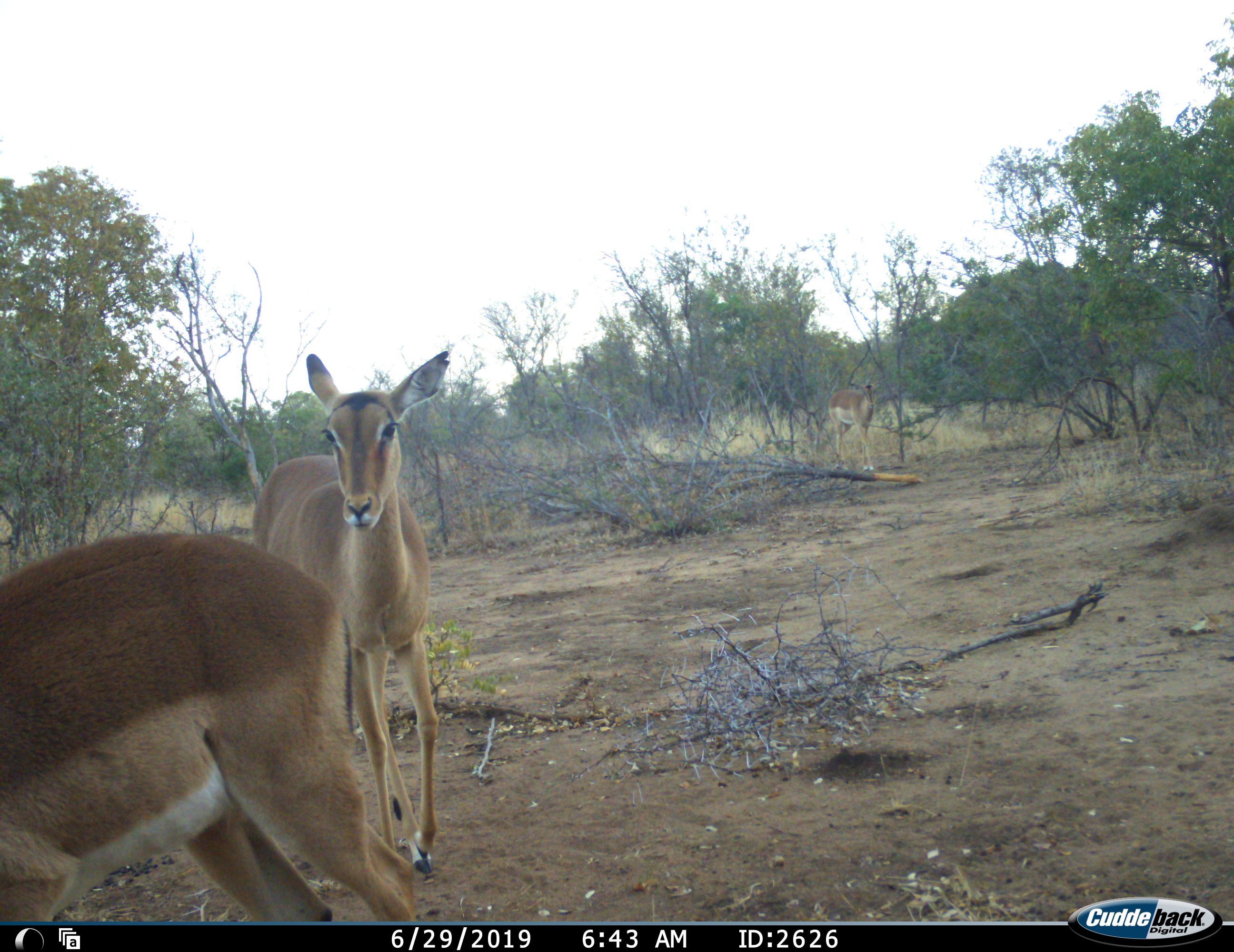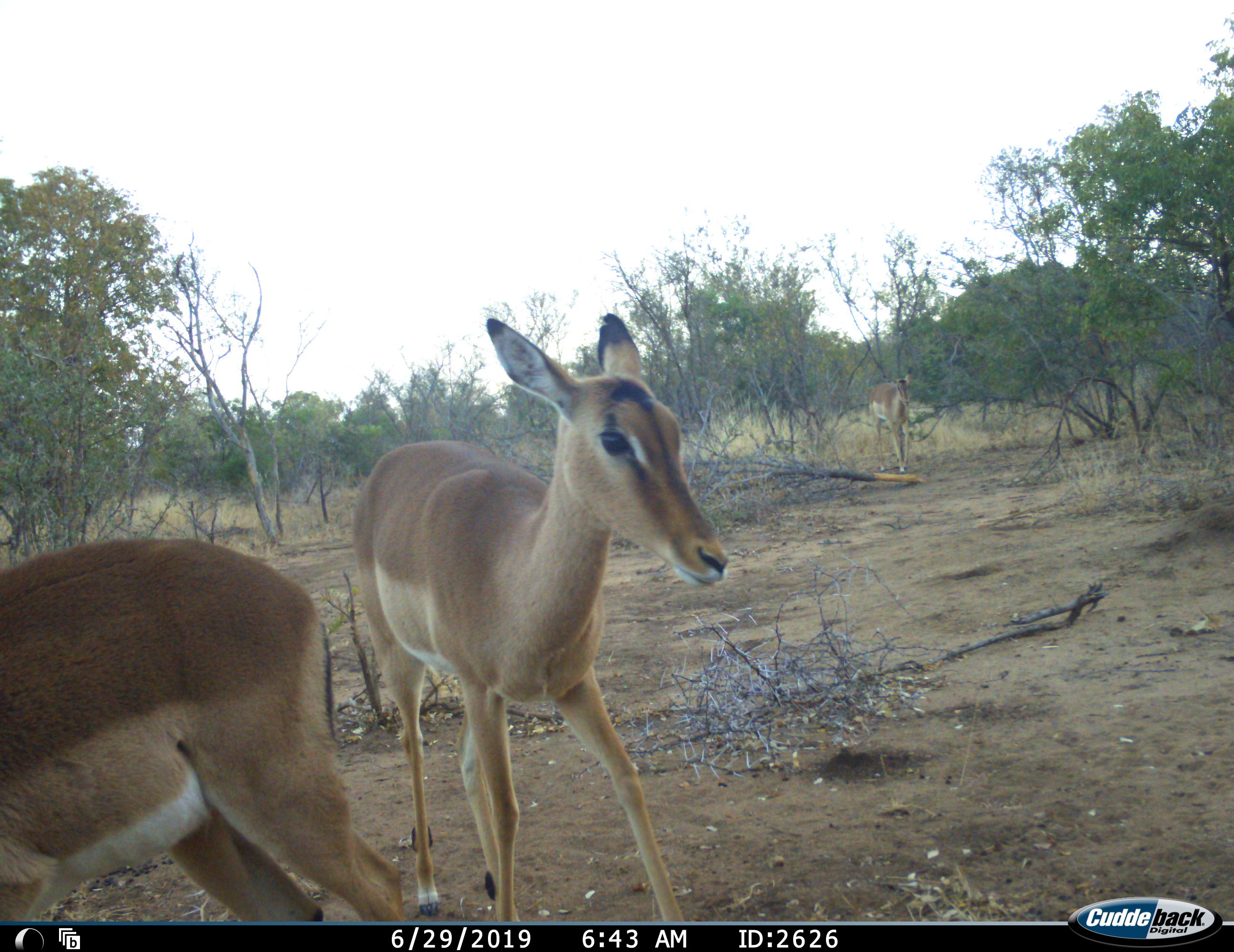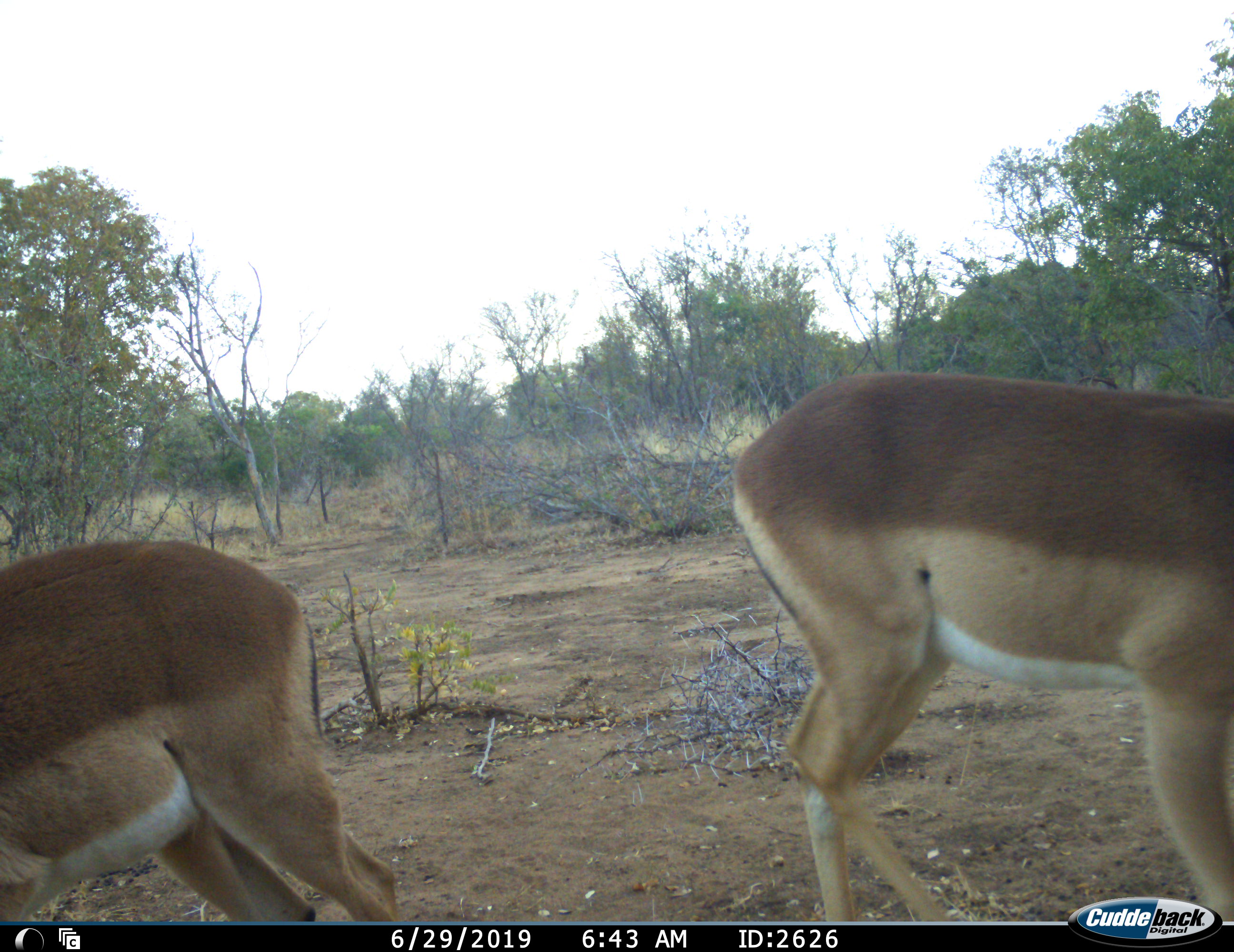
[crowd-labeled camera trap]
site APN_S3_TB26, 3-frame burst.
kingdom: Animalia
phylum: Chordata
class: Mammalia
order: Artiodactyla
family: Bovidae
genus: Aepyceros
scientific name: Aepyceros melampus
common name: impala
Impala (Aepyceros melampus), count 3. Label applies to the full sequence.